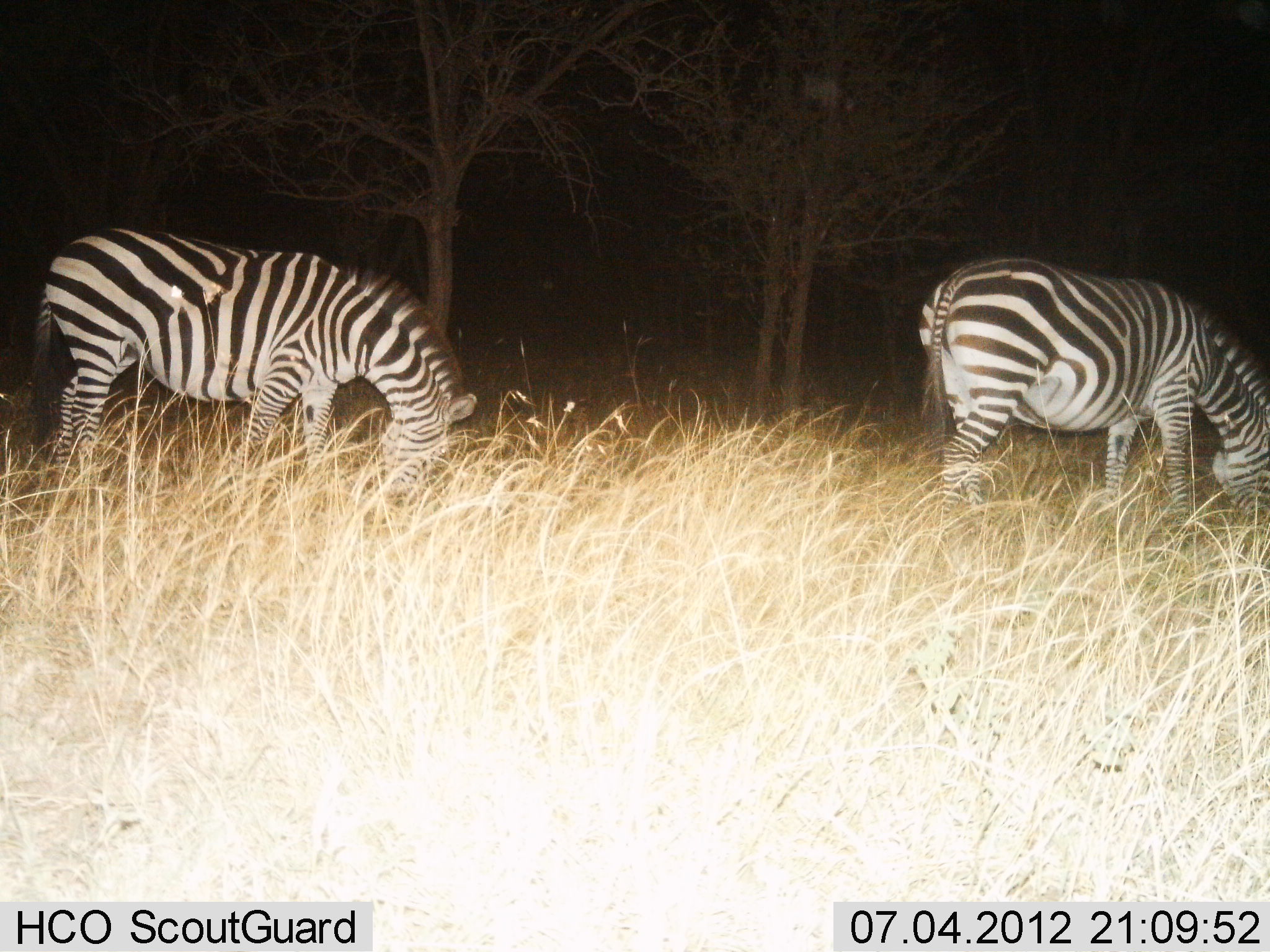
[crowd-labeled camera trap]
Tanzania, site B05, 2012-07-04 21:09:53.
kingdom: Animalia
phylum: Chordata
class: Mammalia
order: Perissodactyla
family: Equidae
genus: Equus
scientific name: Equus quagga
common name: plains zebra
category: zebra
Zebra (plains zebra) (Equus quagga), count 2. Behavior (volunteer vote fractions): standing 30%, resting 0%, moving 0%, interacting 0%. Young present (vote fraction): 0%. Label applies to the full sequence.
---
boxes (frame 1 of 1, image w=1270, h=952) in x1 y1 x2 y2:
animal: 20 226 477 523; 915 257 1269 567